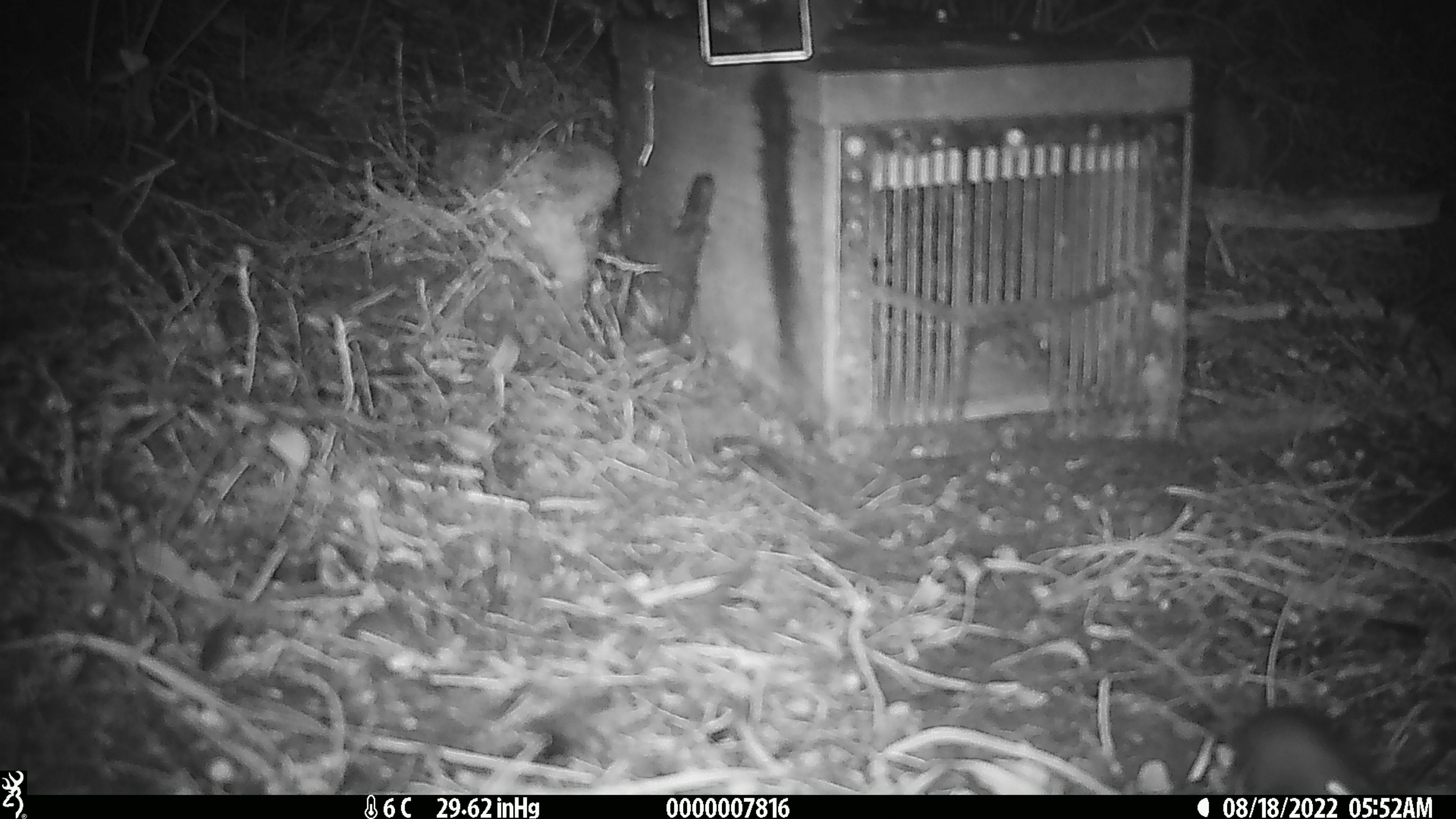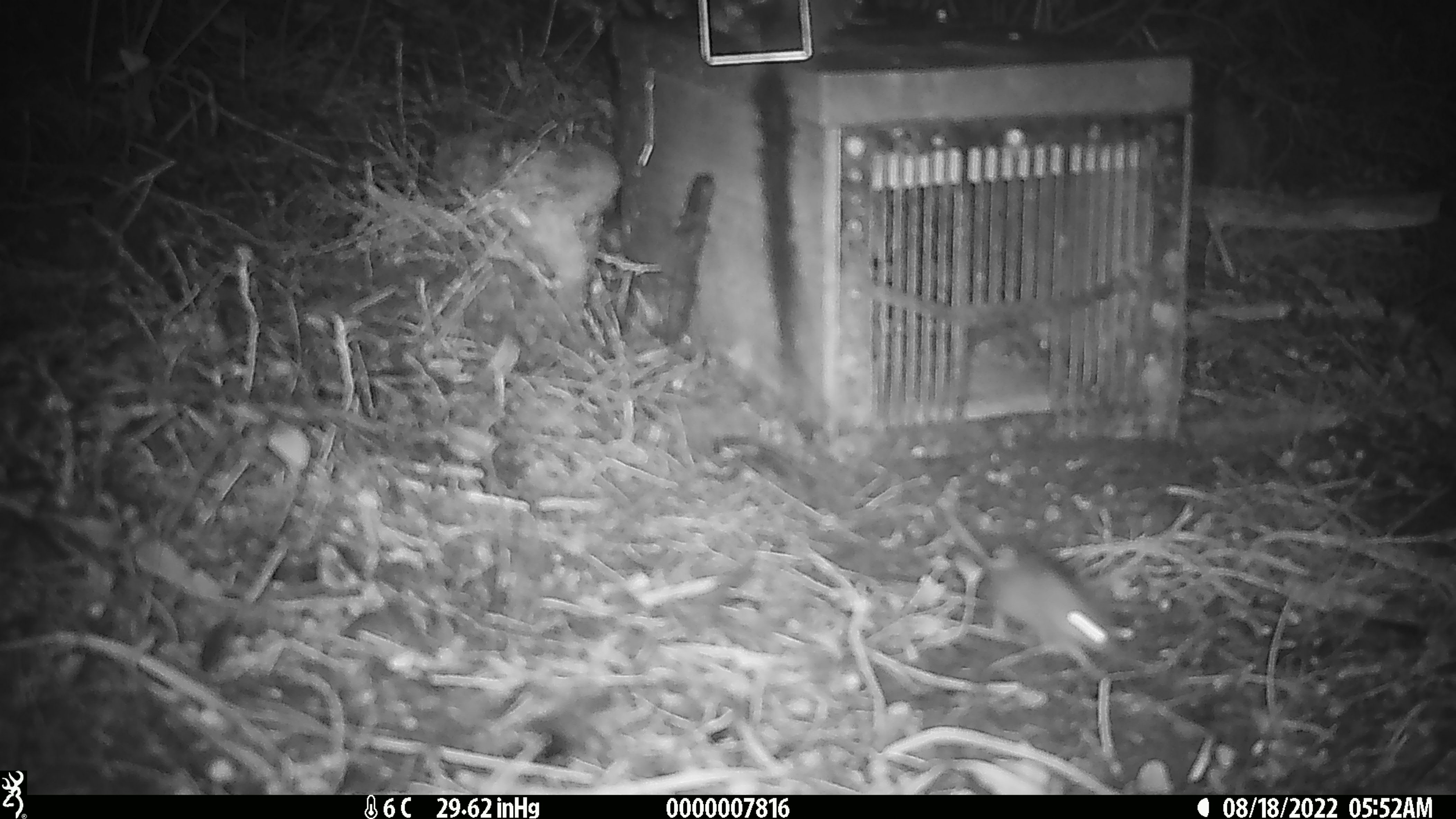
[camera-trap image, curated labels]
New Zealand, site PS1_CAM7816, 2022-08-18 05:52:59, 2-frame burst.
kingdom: Animalia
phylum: Chordata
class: Mammalia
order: Rodentia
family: Muridae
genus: Mus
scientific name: Mus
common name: mouse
Mouse (Mus).